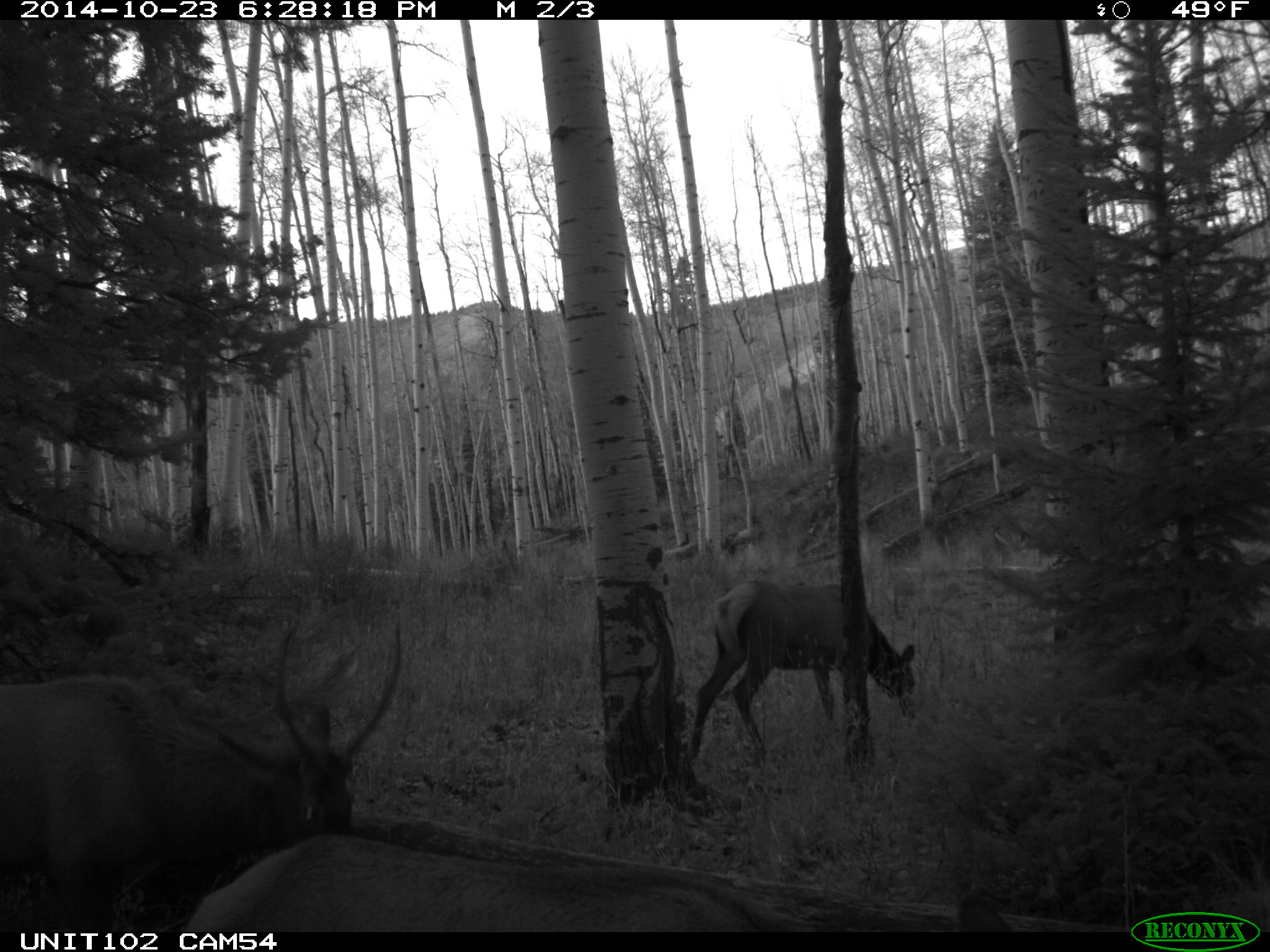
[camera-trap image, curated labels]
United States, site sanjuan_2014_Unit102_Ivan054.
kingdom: Animalia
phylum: Chordata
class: Mammalia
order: Artiodactyla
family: Cervidae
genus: Cervus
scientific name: Cervus elaphus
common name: red deer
Cervus elaphus (red deer).